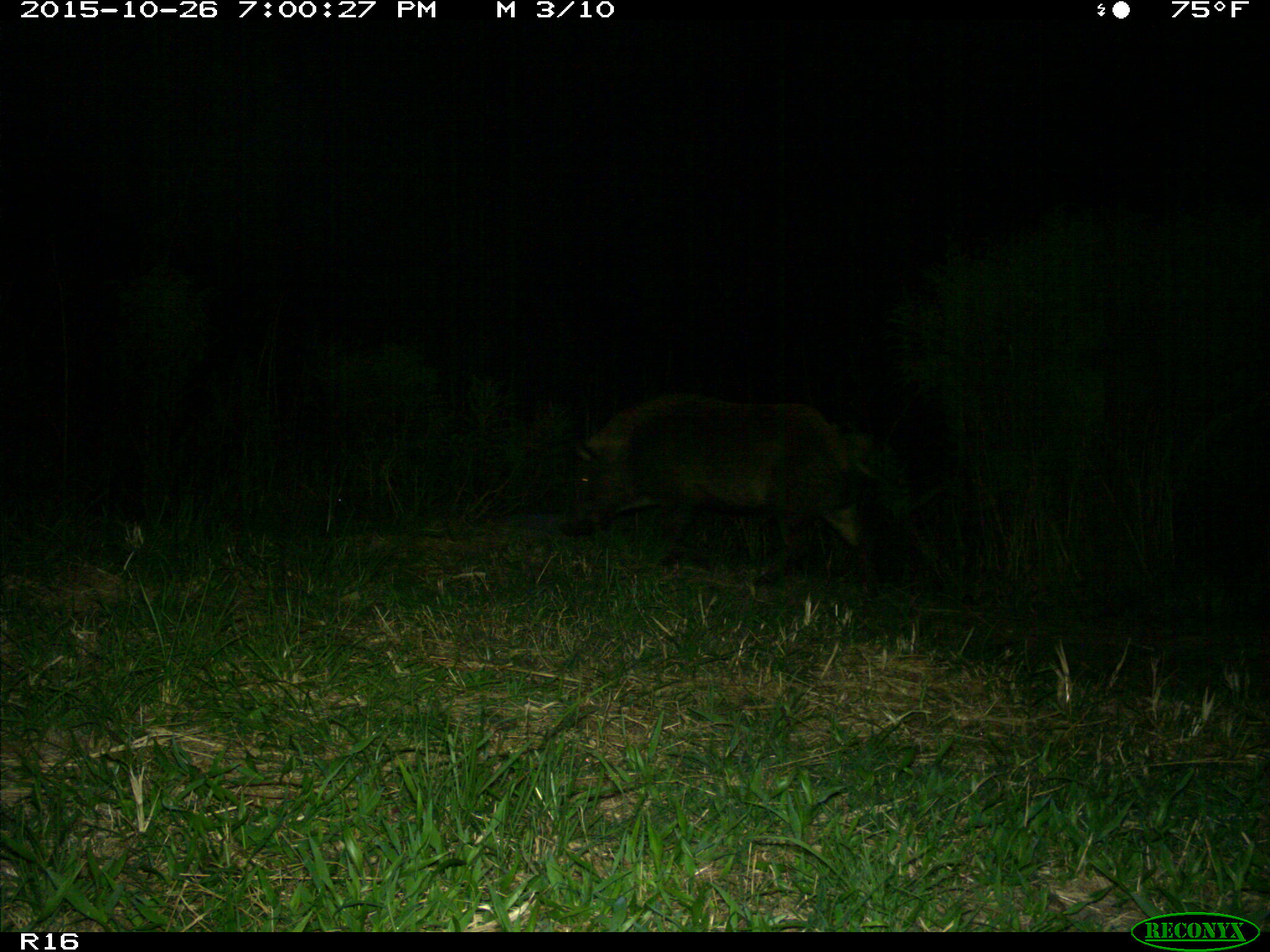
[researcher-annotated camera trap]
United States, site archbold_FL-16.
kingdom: Animalia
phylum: Chordata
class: Mammalia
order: Artiodactyla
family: Suidae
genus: Sus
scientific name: Sus scrofa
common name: wild boar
Sus scrofa (wild boar).